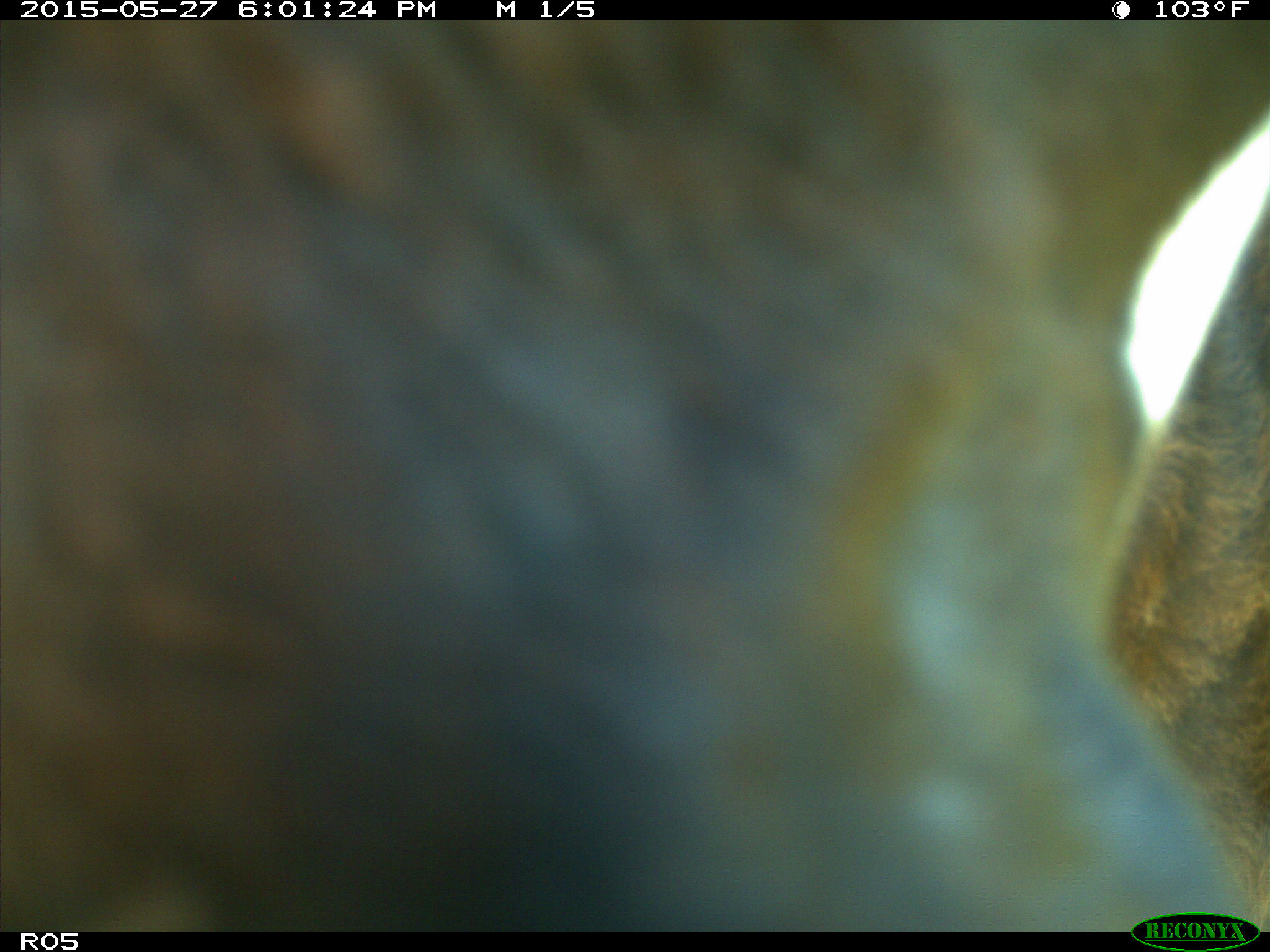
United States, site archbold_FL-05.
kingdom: Animalia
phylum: Chordata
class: Mammalia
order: Artiodactyla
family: Bovidae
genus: Bos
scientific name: Bos taurus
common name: domestic cow